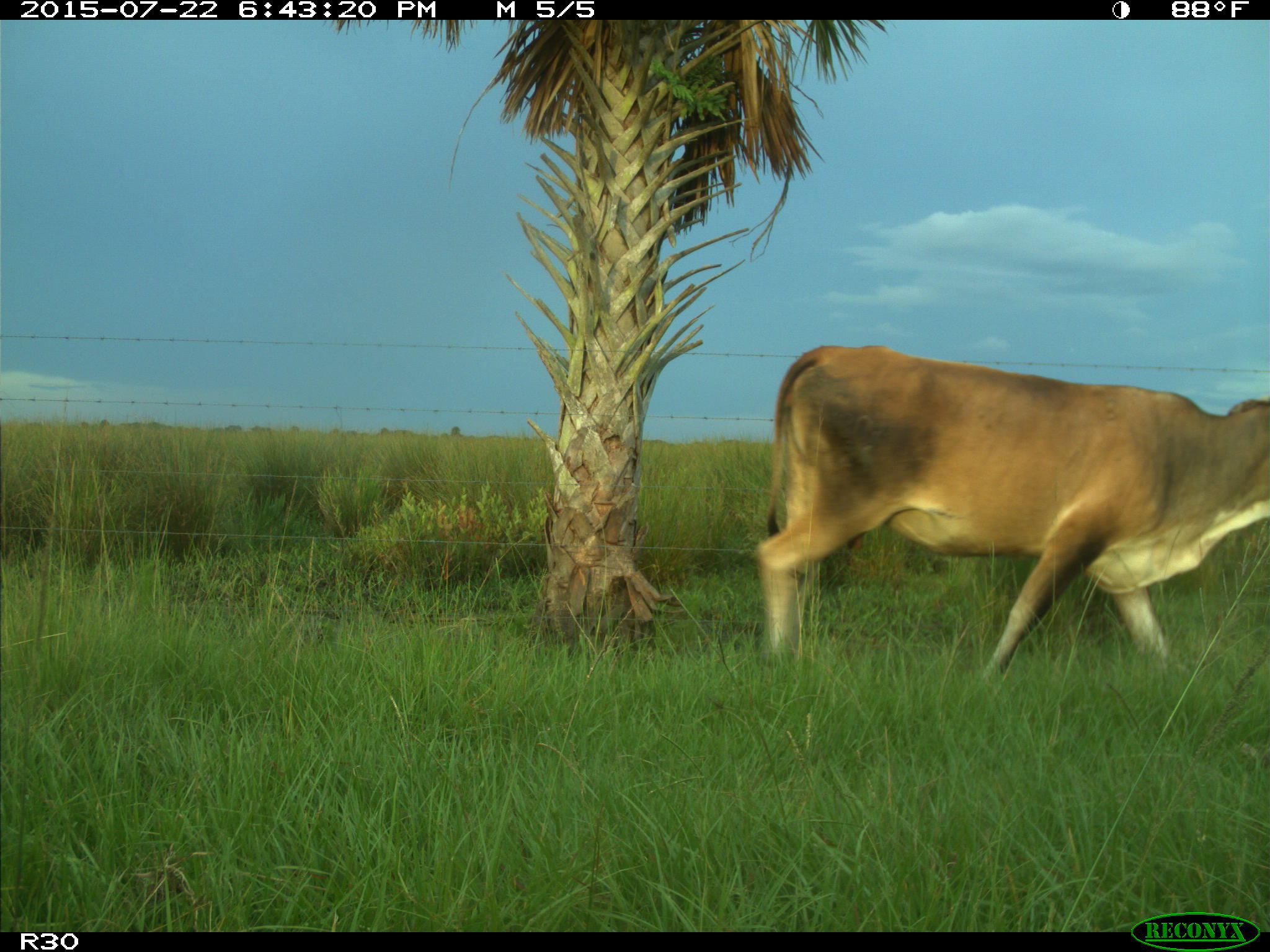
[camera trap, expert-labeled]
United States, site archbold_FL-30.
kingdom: Animalia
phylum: Chordata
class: Mammalia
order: Artiodactyla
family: Bovidae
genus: Bos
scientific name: Bos taurus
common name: domestic cow